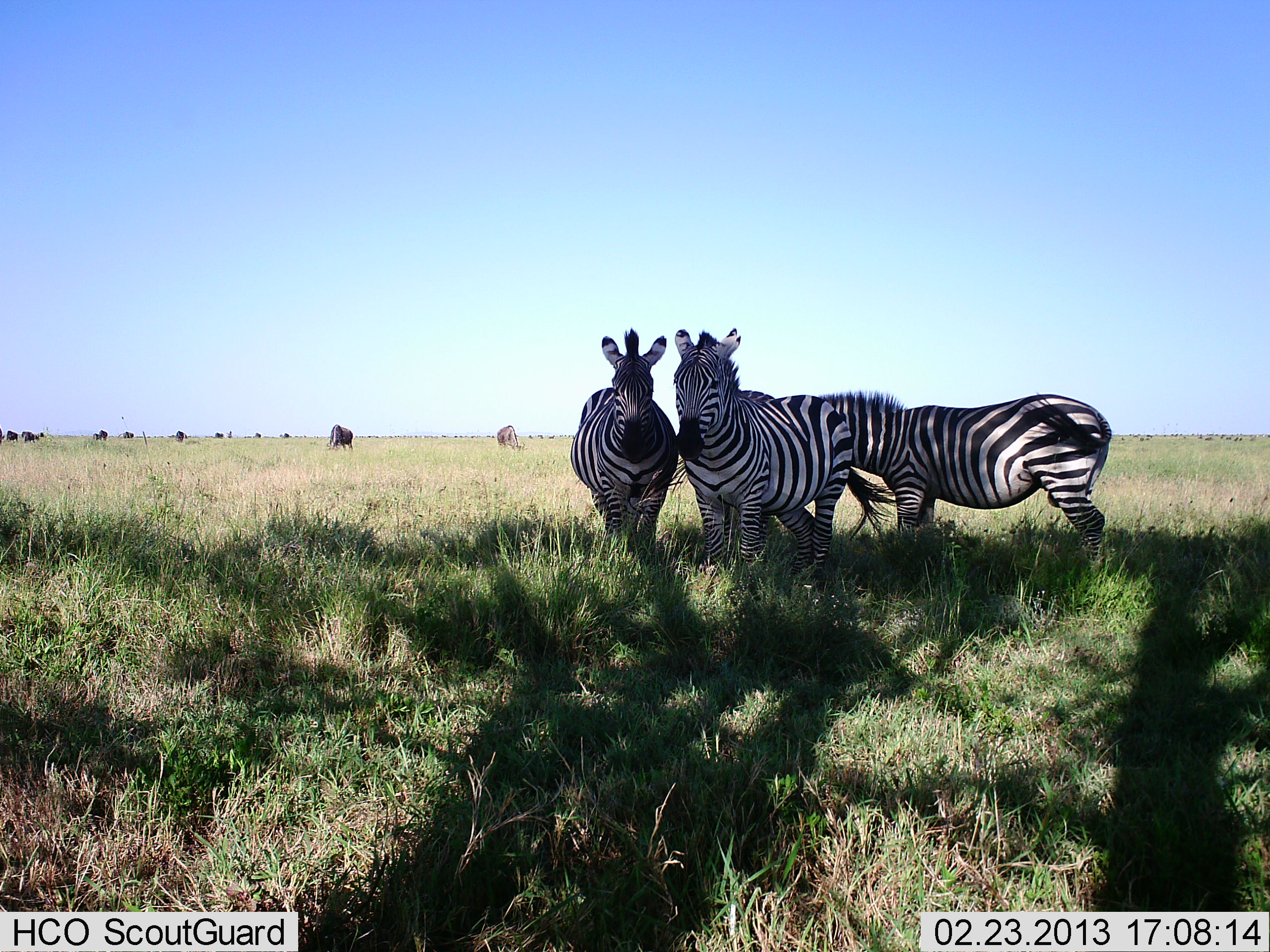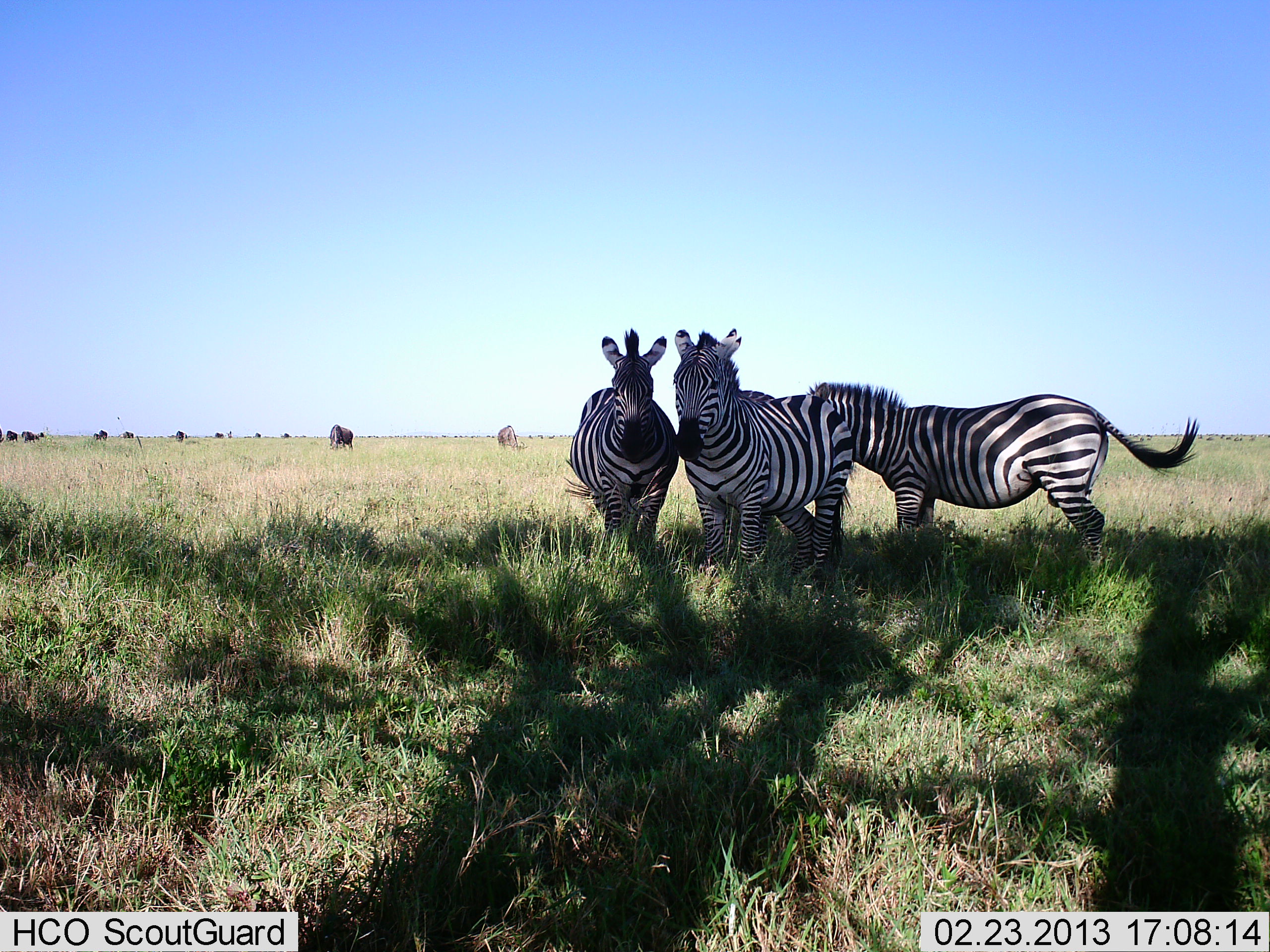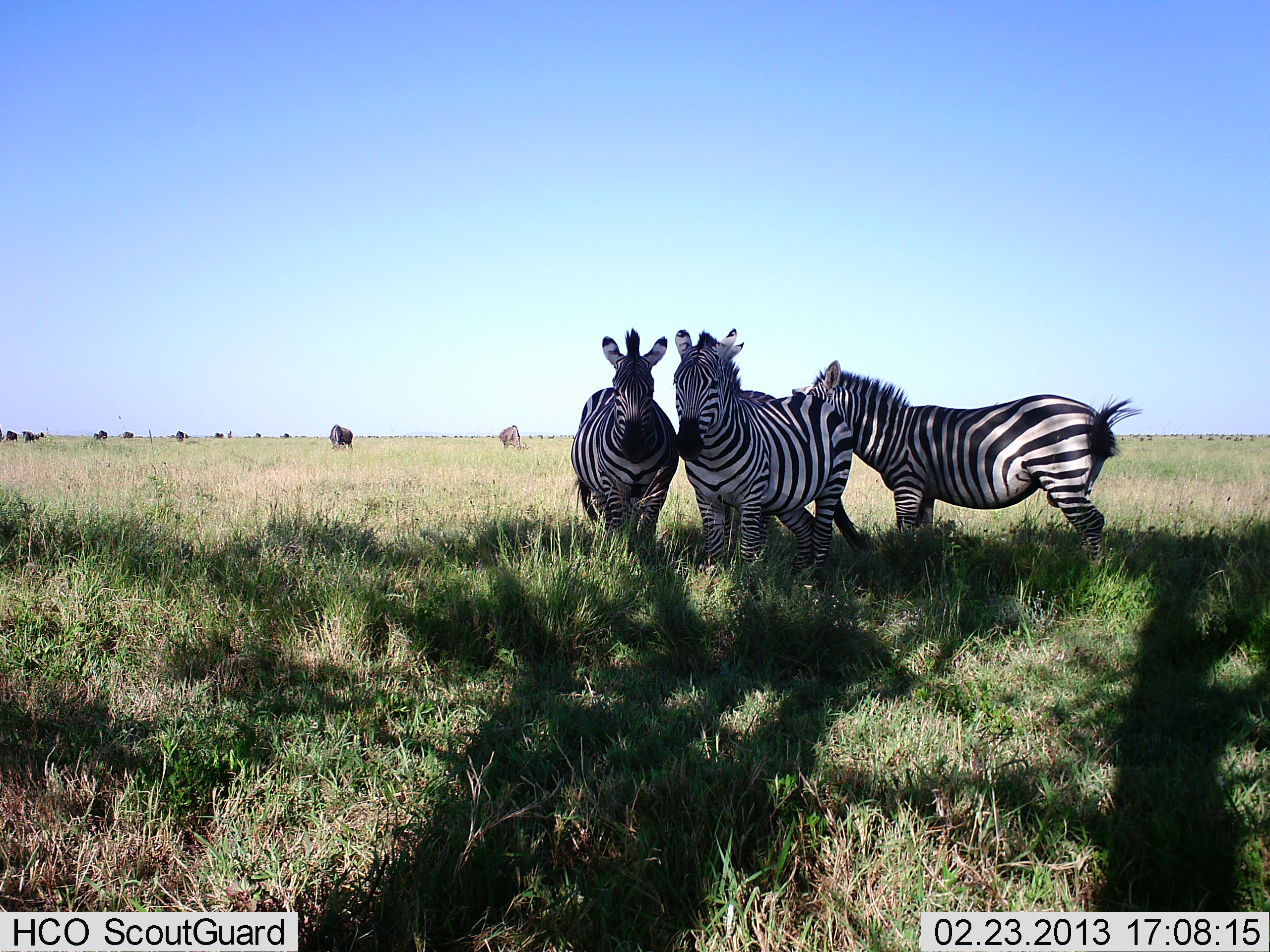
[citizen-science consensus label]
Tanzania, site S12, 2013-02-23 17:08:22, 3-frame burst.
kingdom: Animalia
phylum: Chordata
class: Mammalia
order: Perissodactyla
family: Equidae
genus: Equus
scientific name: Equus quagga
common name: plains zebra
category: zebra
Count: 3.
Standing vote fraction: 93%.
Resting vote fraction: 0%.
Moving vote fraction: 4%.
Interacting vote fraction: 18%.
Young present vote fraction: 0%.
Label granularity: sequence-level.